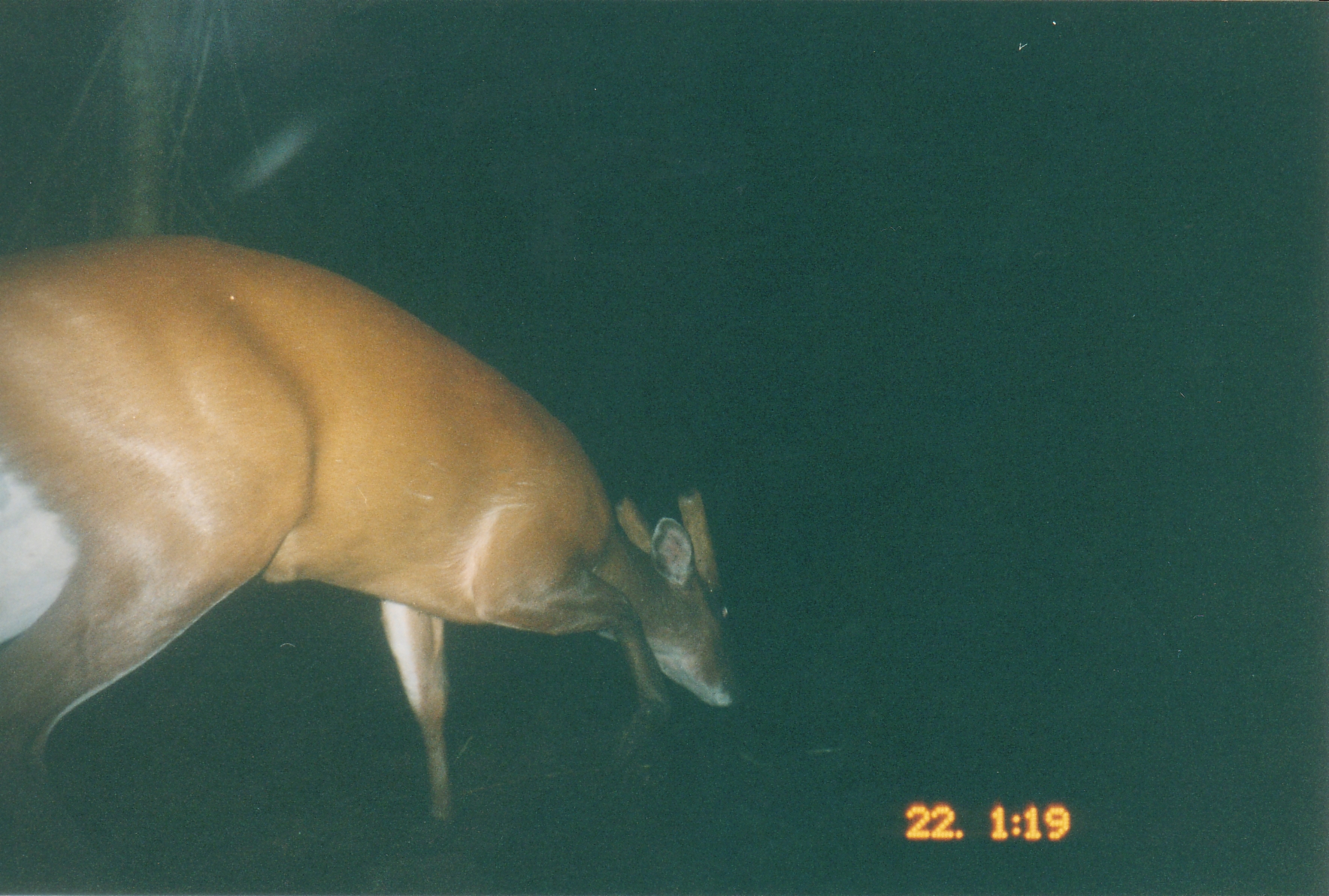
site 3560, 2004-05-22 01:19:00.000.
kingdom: Animalia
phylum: Chordata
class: Mammalia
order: Artiodactyla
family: Cervidae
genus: Muntiacus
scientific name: Muntiacus muntjak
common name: southern red muntjac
Muntiacus muntjak (southern red muntjac), count 1.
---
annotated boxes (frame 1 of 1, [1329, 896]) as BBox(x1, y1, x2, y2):
muntiacus muntjak: BBox(0, 231, 742, 895)